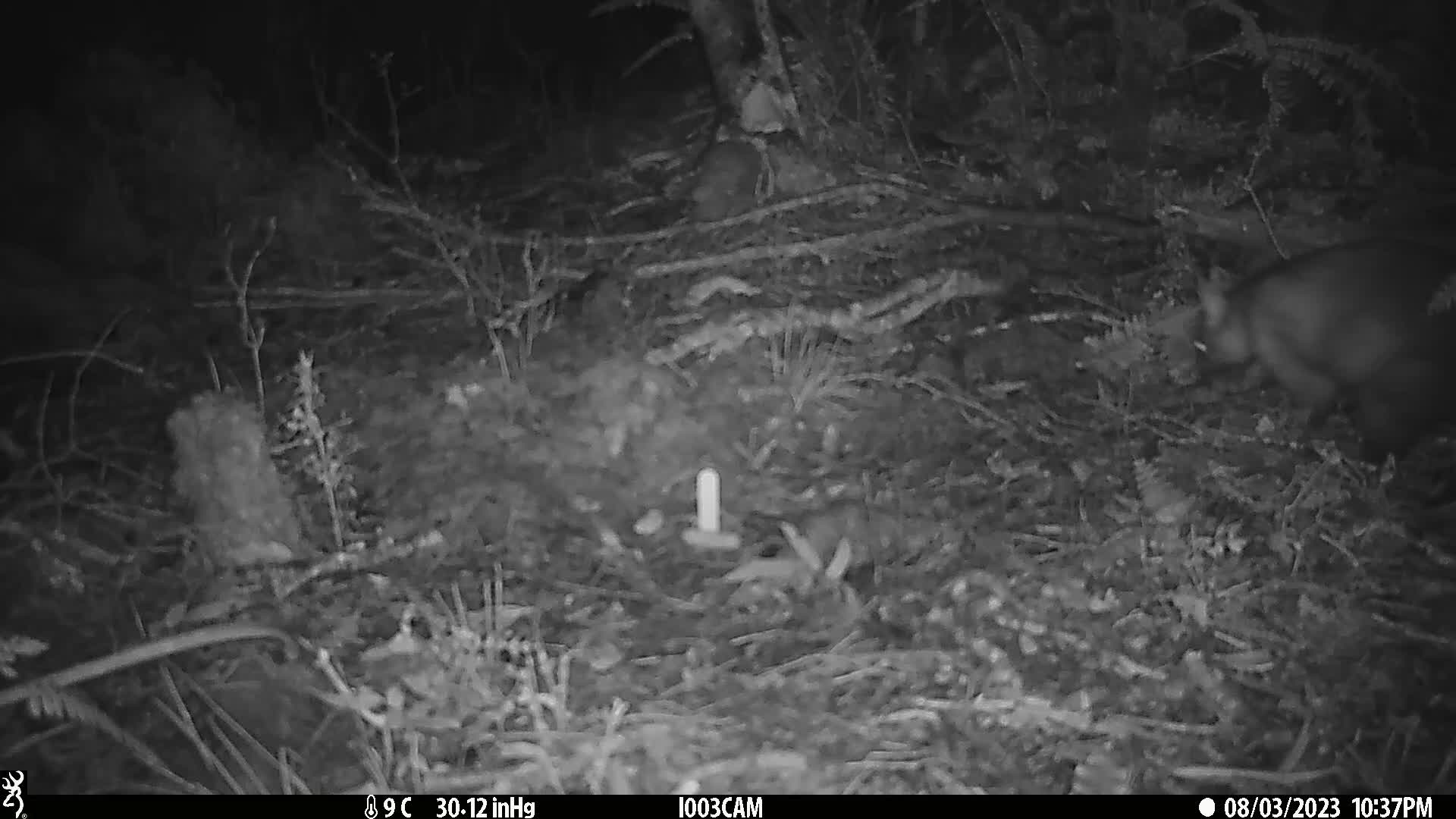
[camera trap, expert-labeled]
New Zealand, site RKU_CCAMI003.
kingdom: Animalia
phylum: Chordata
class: Mammalia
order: Diprotodontia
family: Phalangeridae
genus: Trichosurus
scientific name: Trichosurus vulpecula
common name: common brushtail possum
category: possum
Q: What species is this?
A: Possum (common brushtail possum) (Trichosurus vulpecula).